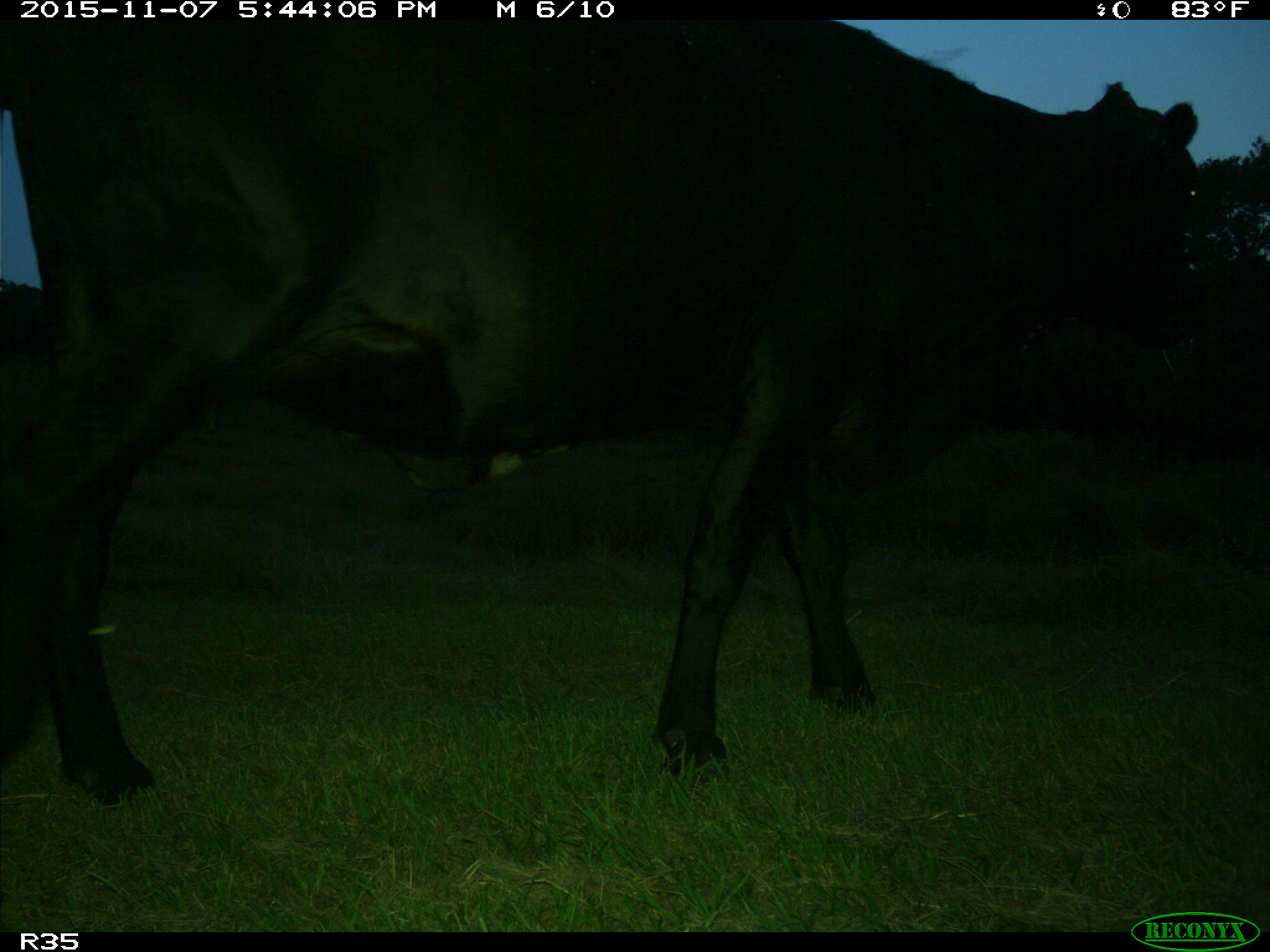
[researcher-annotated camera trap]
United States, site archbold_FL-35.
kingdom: Animalia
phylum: Chordata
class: Mammalia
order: Artiodactyla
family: Bovidae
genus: Bos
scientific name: Bos taurus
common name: domestic cow